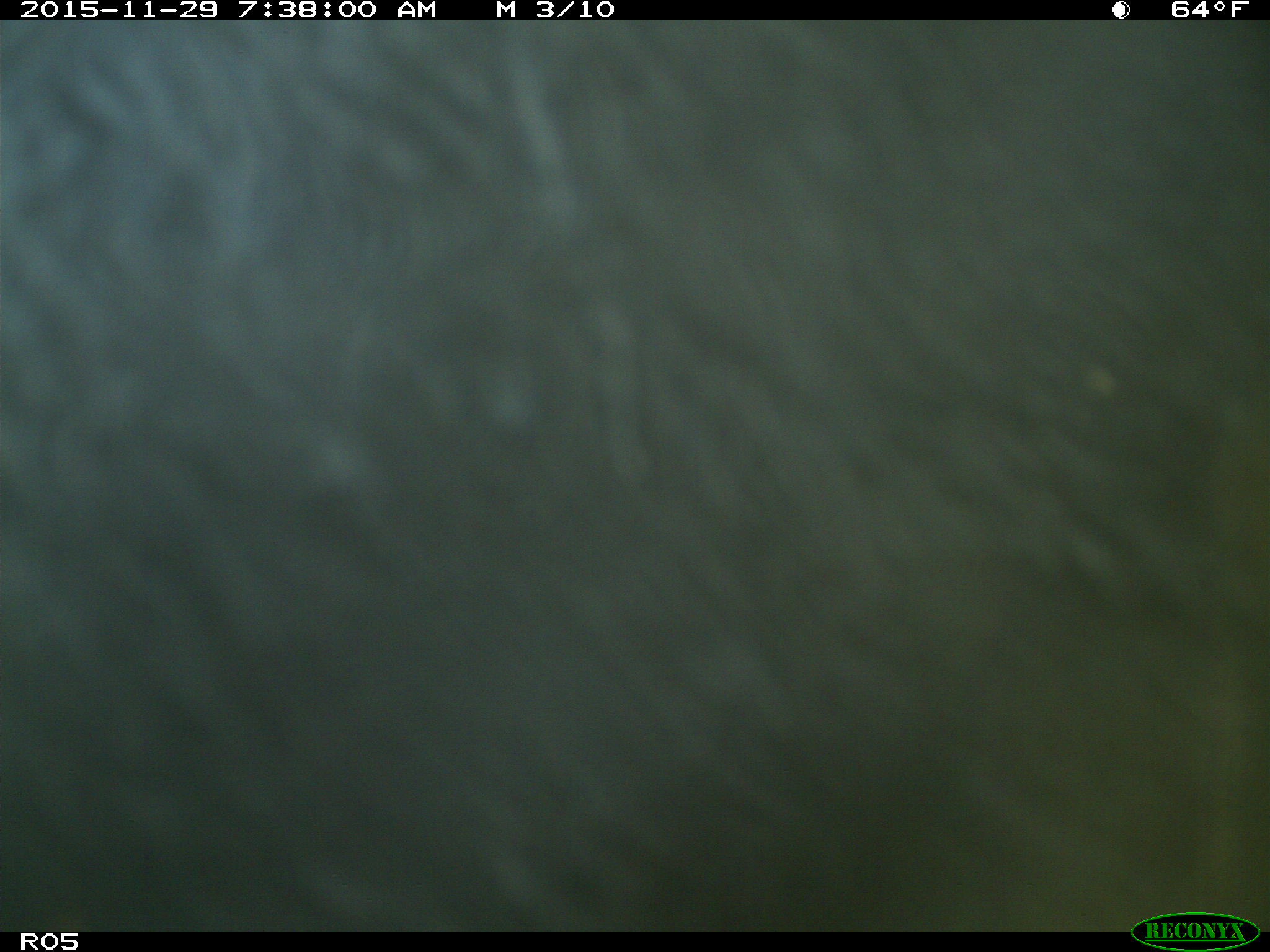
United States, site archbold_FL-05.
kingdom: Animalia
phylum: Chordata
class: Mammalia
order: Artiodactyla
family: Bovidae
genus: Bos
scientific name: Bos taurus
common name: domestic cow